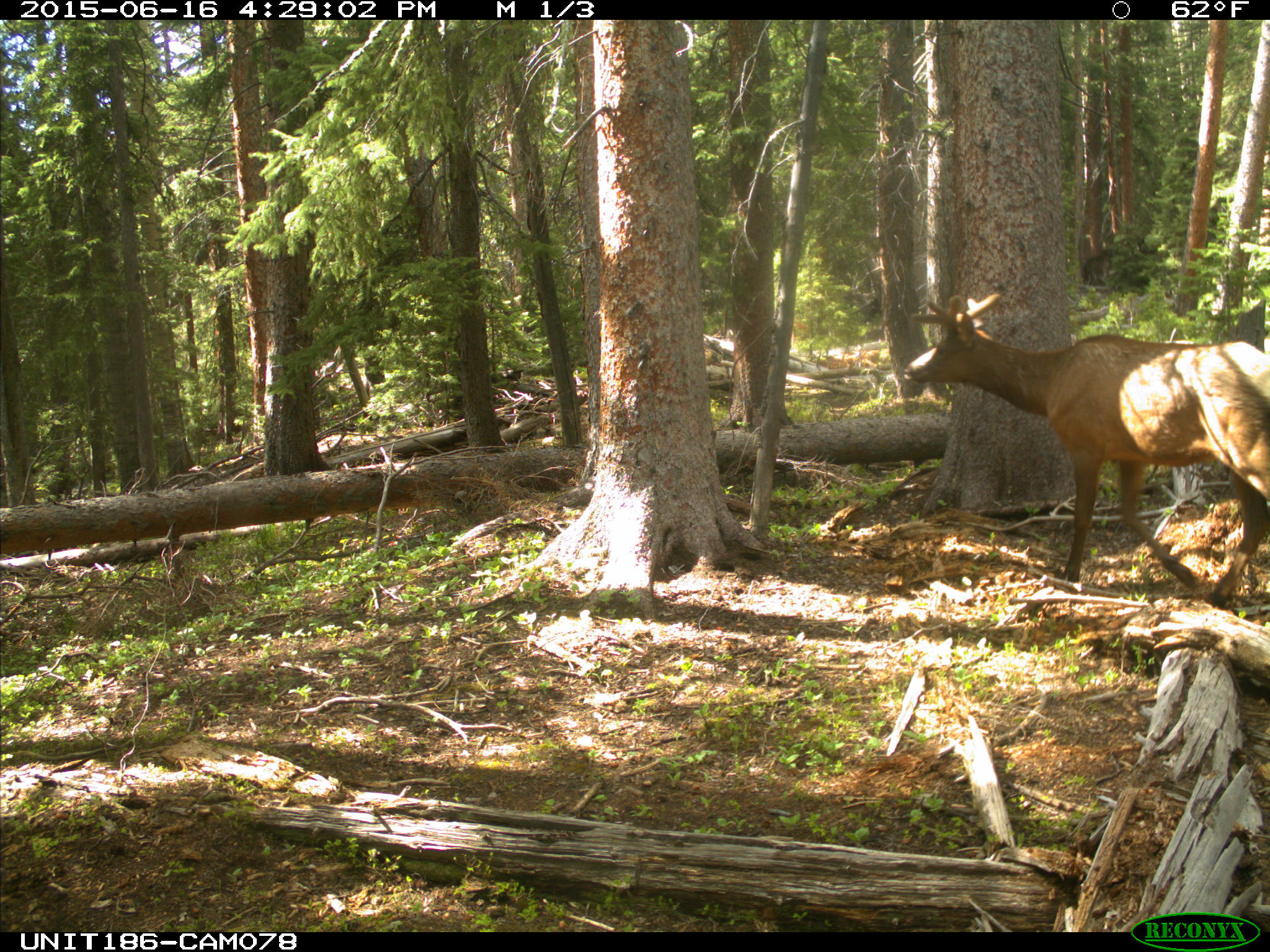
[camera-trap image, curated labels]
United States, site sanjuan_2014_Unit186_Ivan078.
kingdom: Animalia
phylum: Chordata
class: Mammalia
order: Artiodactyla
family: Cervidae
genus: Cervus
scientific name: Cervus elaphus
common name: red deer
Cervus elaphus (red deer).